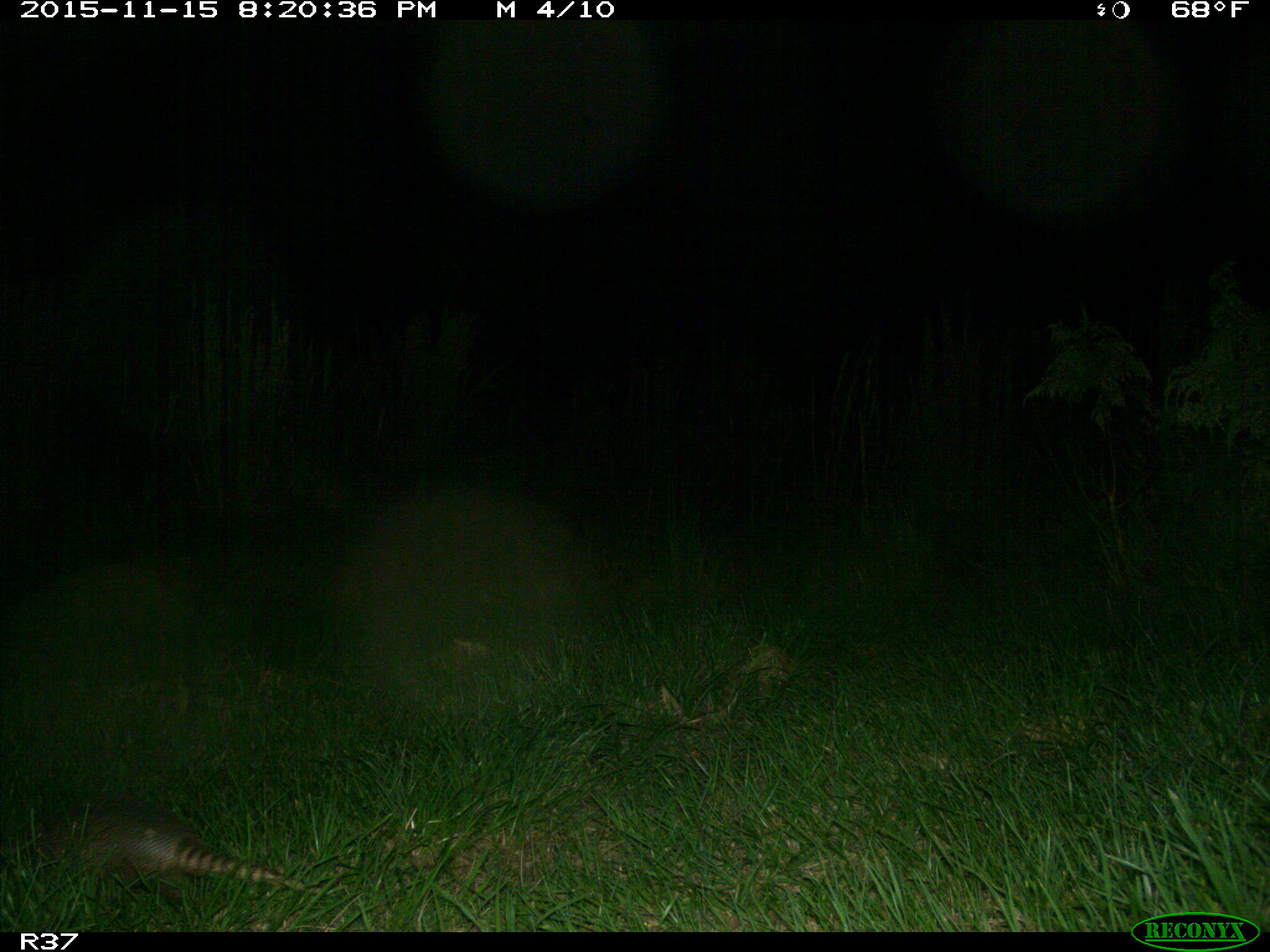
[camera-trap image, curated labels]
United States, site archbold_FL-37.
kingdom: Animalia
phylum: Chordata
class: Mammalia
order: Cingulata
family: Dasypodidae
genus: Dasypus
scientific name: Dasypus novemcinctus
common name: nine-banded armadillo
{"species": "Dasypus novemcinctus (nine-banded armadillo)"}